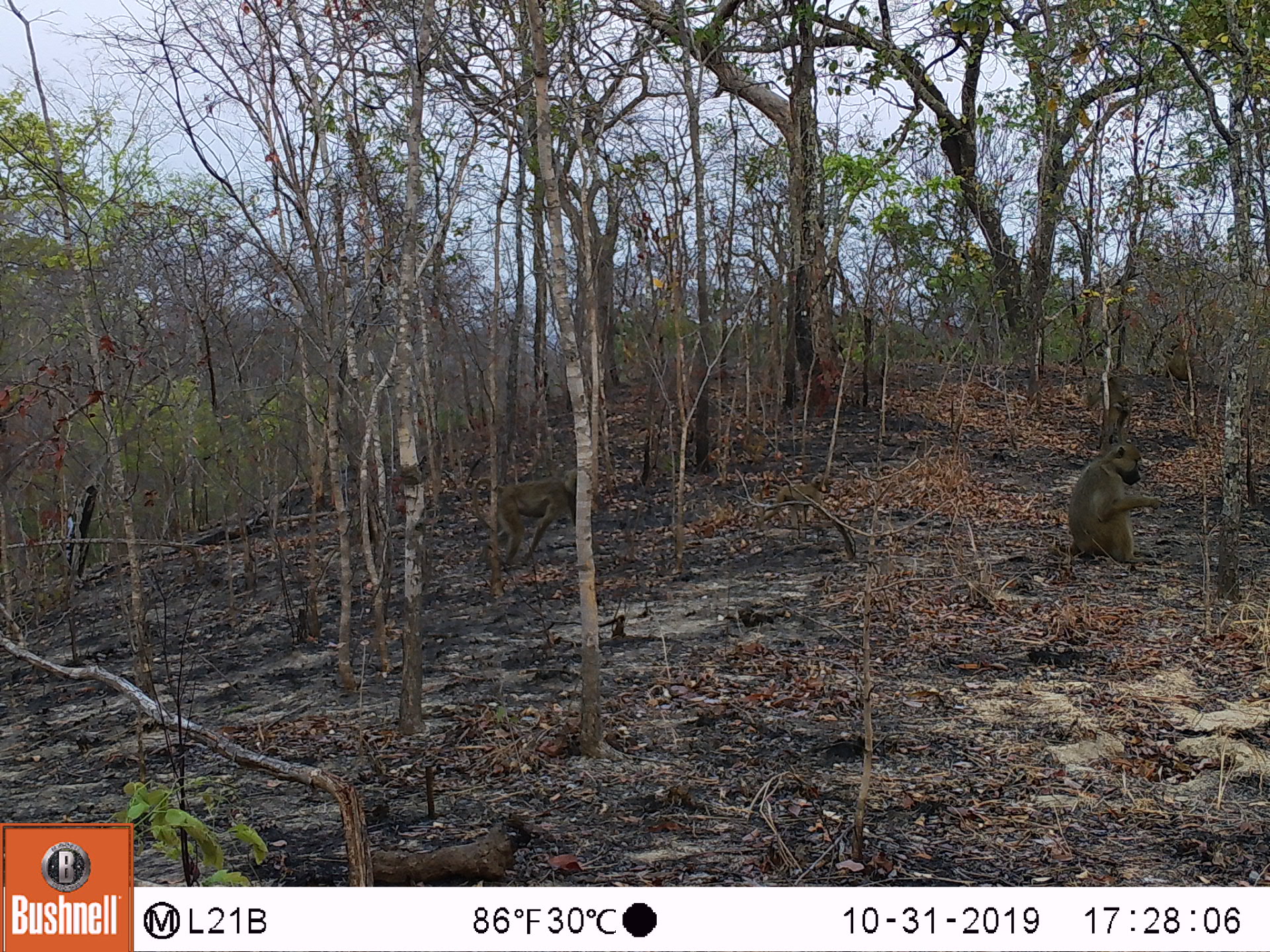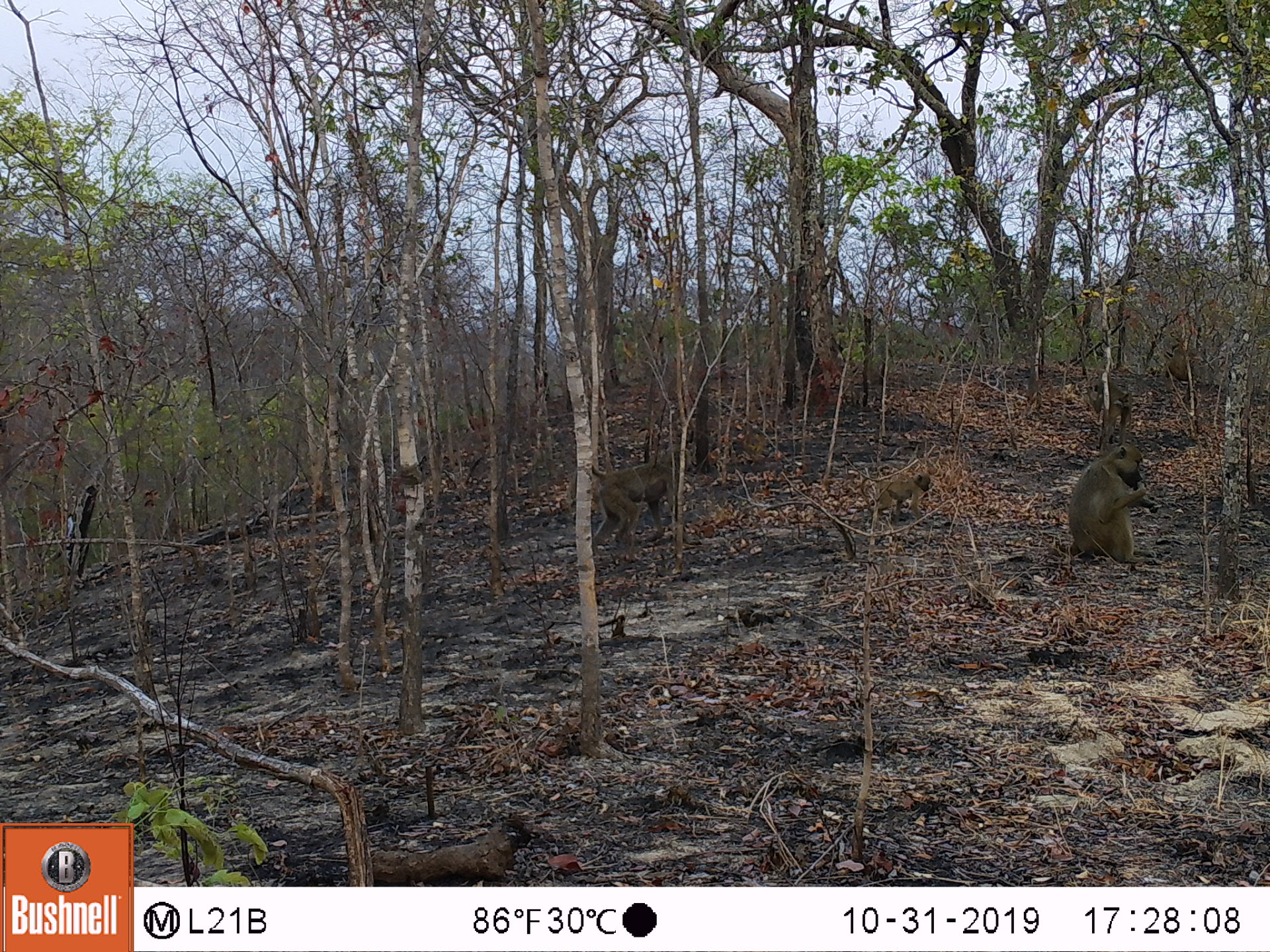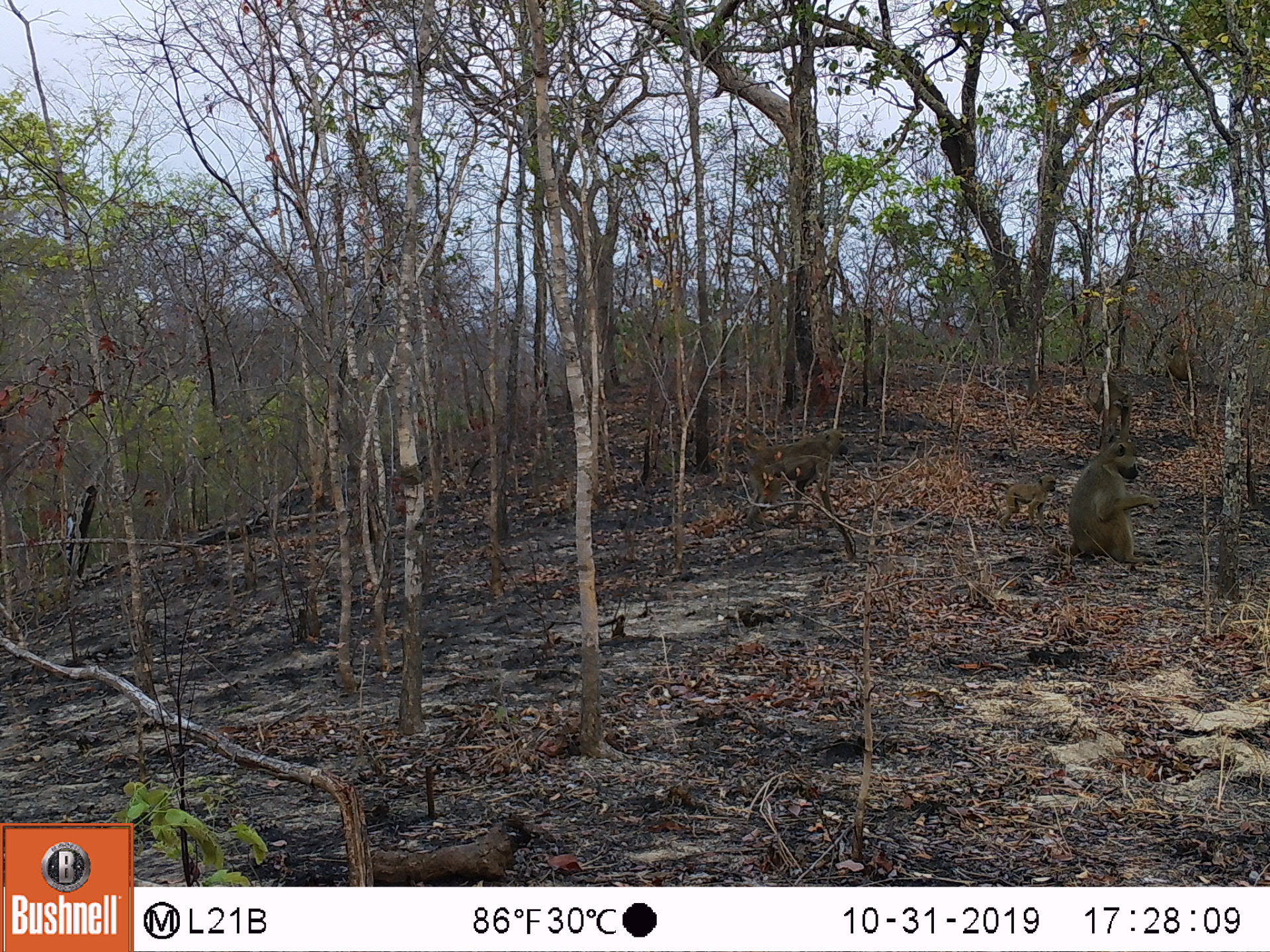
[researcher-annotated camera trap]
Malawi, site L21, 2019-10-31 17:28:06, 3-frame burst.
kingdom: Animalia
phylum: Chordata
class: Mammalia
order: Primates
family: Cercopithecidae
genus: Papio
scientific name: Papio cynocephalus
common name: yellow baboon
Yellow baboon (Papio cynocephalus), count 5.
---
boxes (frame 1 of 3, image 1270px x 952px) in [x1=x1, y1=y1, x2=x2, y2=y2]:
yellow baboon: [x1=1059, y1=437, x2=1168, y2=562]; [x1=477, y1=459, x2=582, y2=577]; [x1=755, y1=471, x2=830, y2=529]; [x1=1088, y1=365, x2=1135, y2=432]; [x1=1148, y1=331, x2=1204, y2=385]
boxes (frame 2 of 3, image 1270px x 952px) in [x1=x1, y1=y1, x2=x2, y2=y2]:
yellow baboon: [x1=1054, y1=449, x2=1155, y2=570]; [x1=585, y1=451, x2=678, y2=557]; [x1=1081, y1=377, x2=1133, y2=447]; [x1=855, y1=471, x2=932, y2=518]; [x1=1148, y1=333, x2=1197, y2=380]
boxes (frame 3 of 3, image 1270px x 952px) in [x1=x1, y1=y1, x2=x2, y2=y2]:
yellow baboon: [x1=1066, y1=437, x2=1155, y2=569]; [x1=728, y1=429, x2=846, y2=523]; [x1=981, y1=471, x2=1062, y2=530]; [x1=1091, y1=368, x2=1135, y2=452]; [x1=1140, y1=336, x2=1195, y2=394]